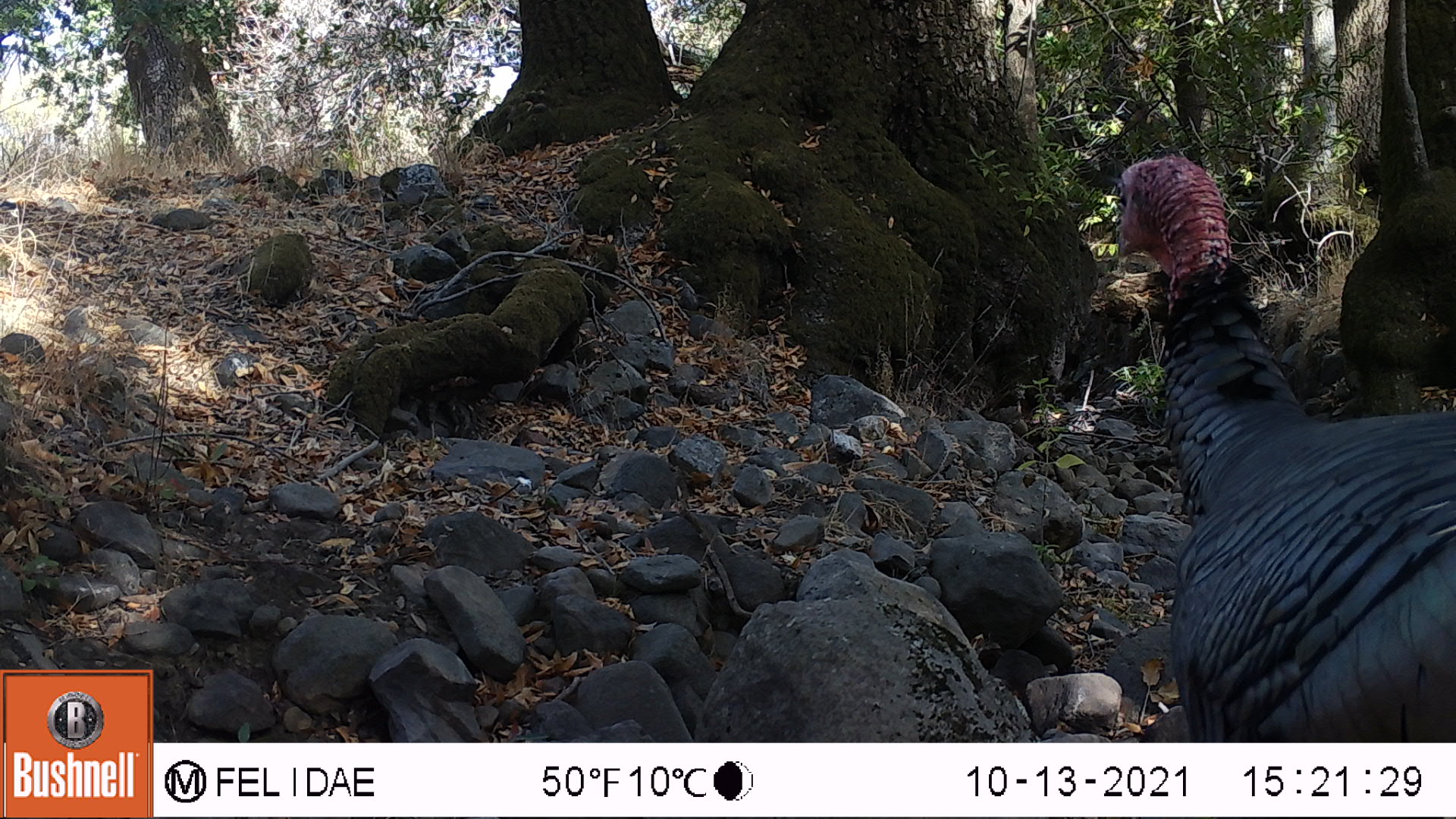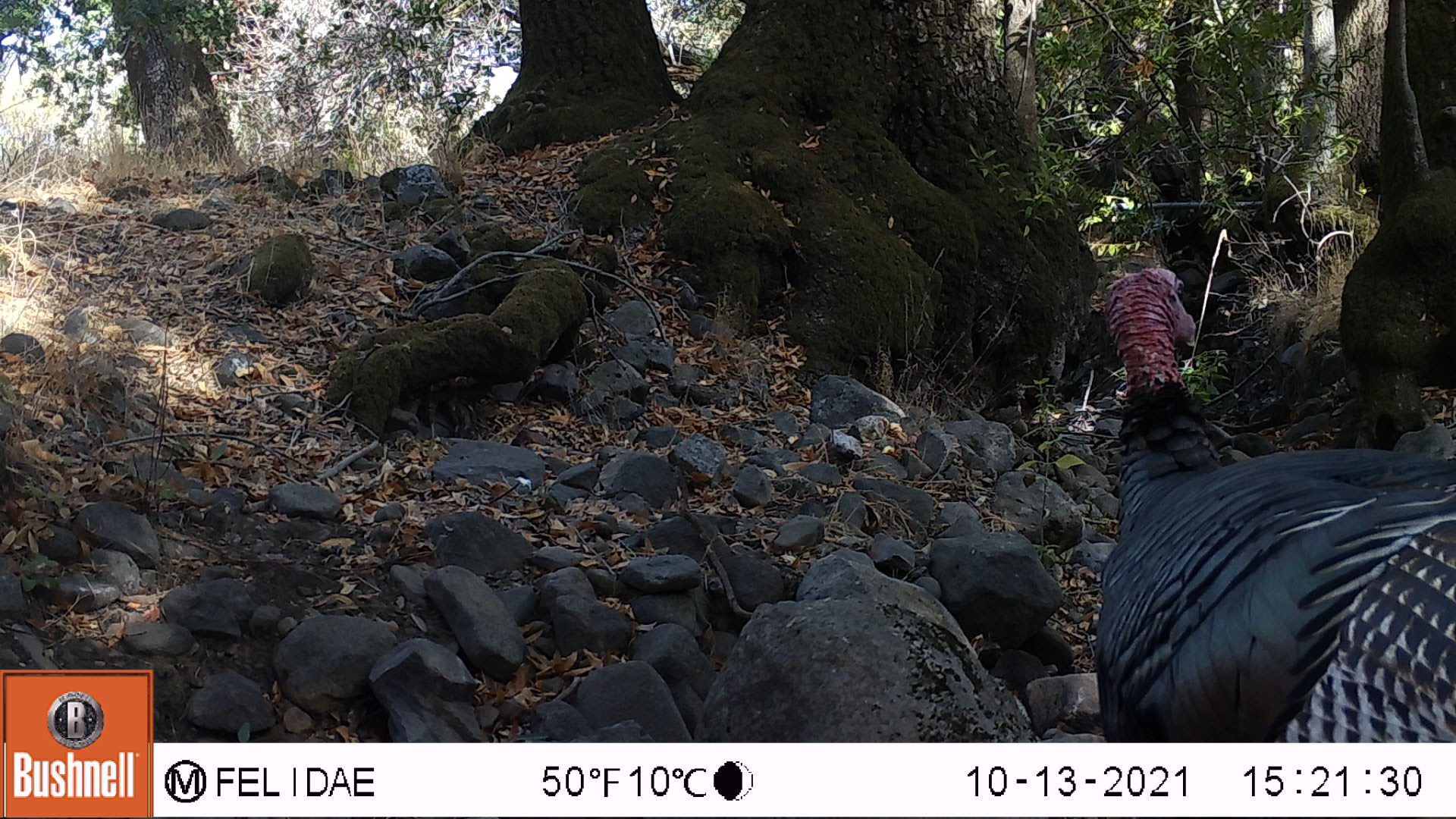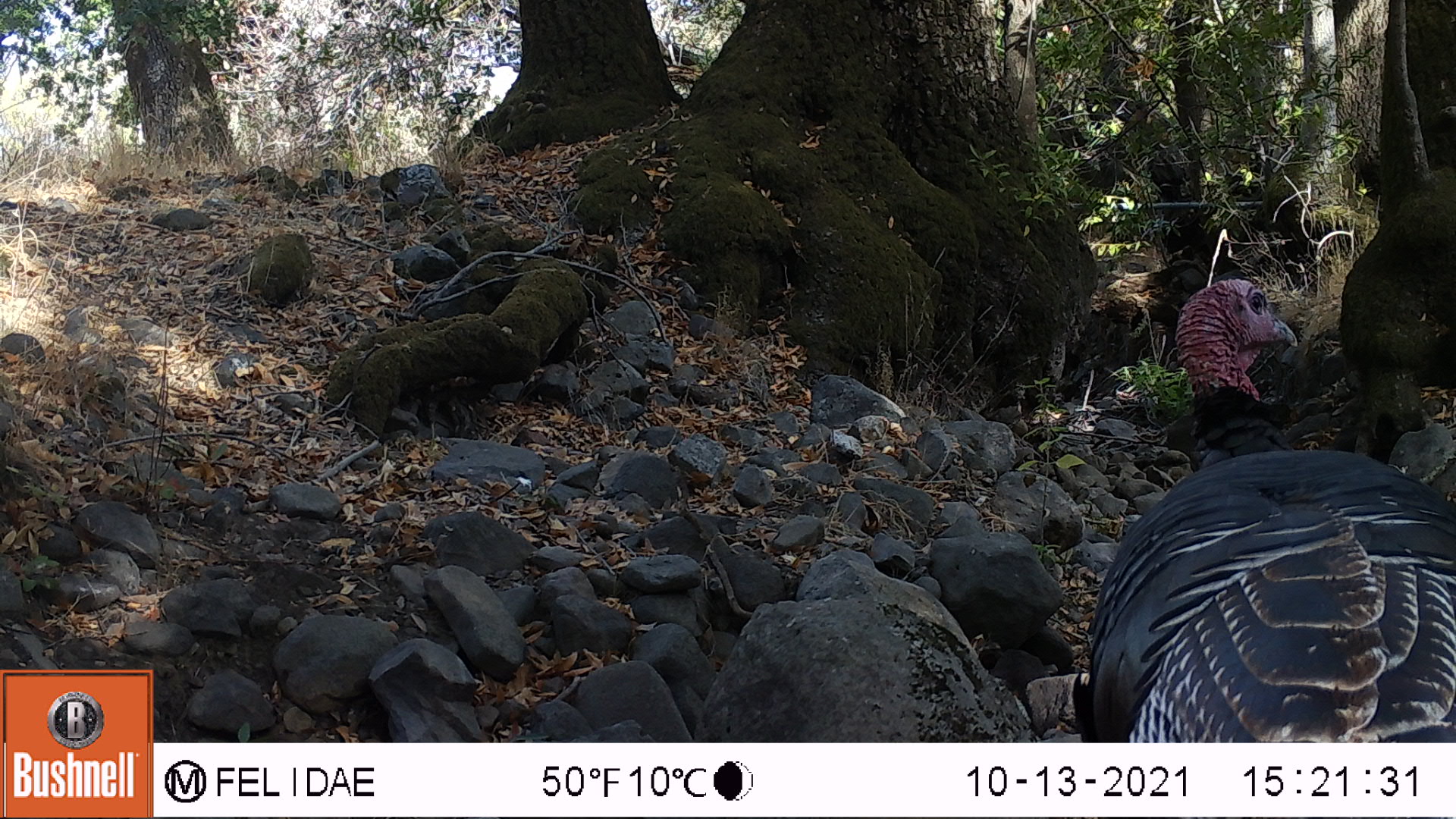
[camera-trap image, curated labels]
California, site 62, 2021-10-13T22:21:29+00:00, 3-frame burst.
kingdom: Animalia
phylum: Chordata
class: Aves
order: Galliformes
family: Phasianidae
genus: Meleagris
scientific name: Meleagris gallopavo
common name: turkey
Turkey (Meleagris gallopavo).